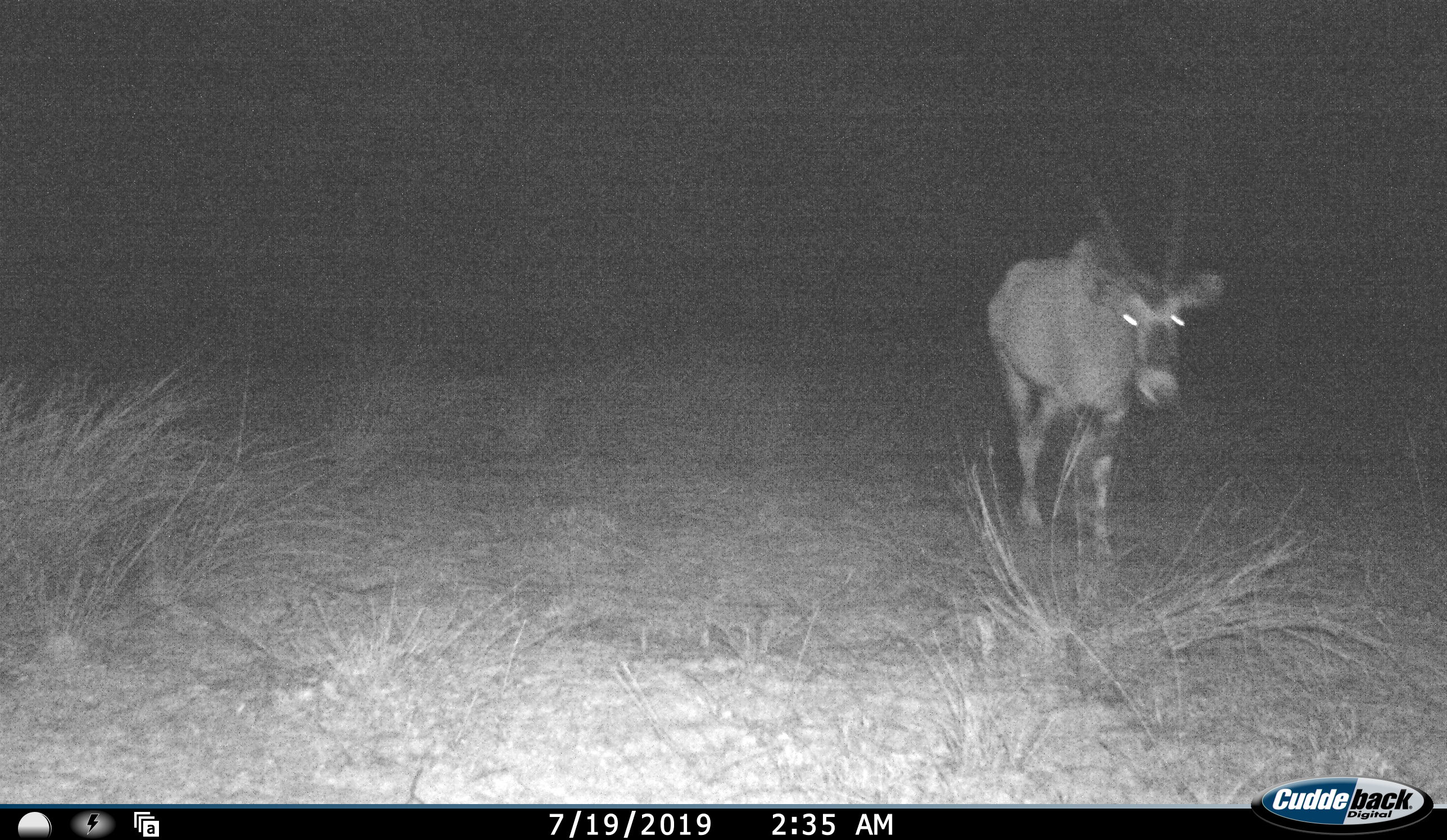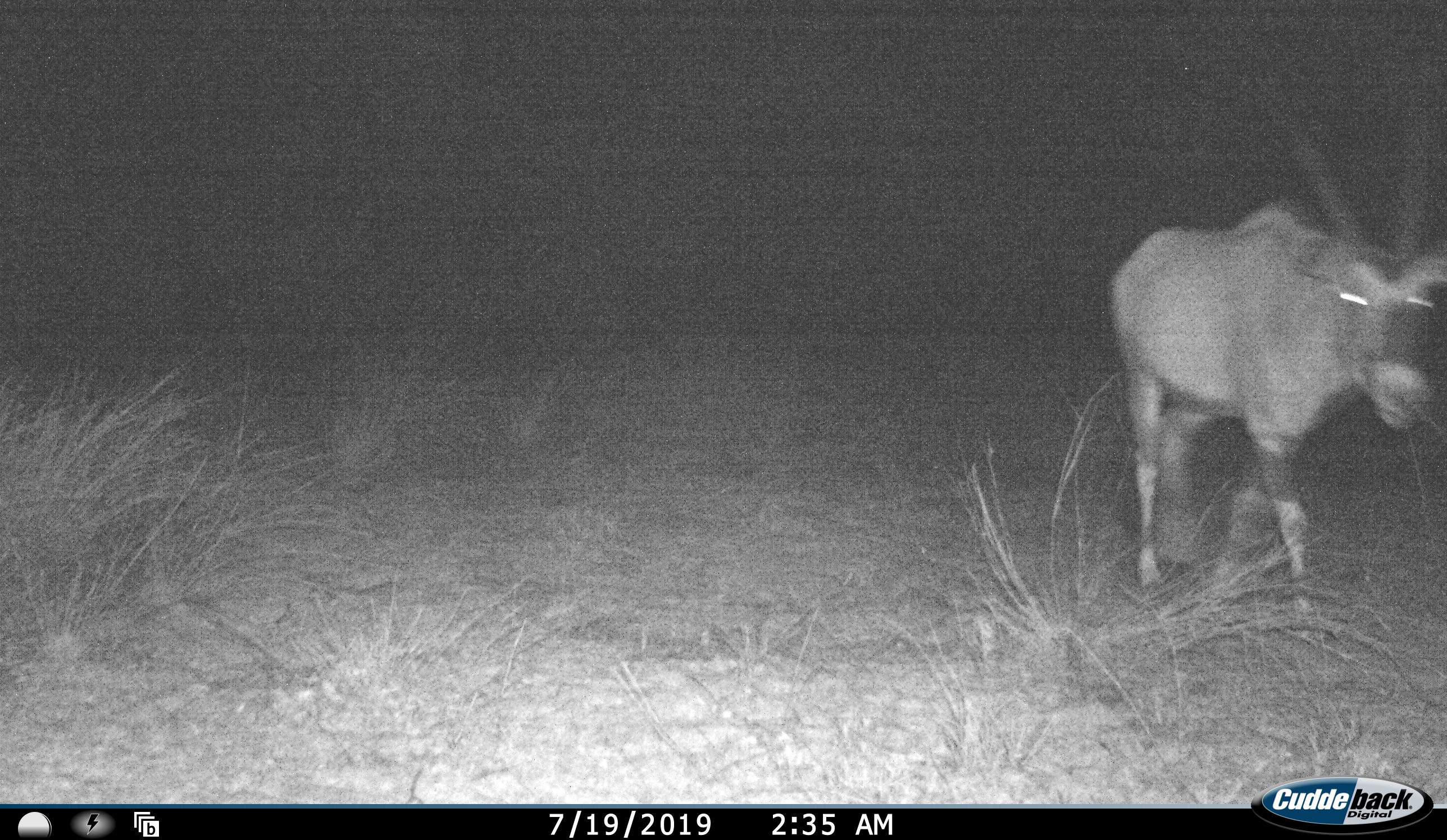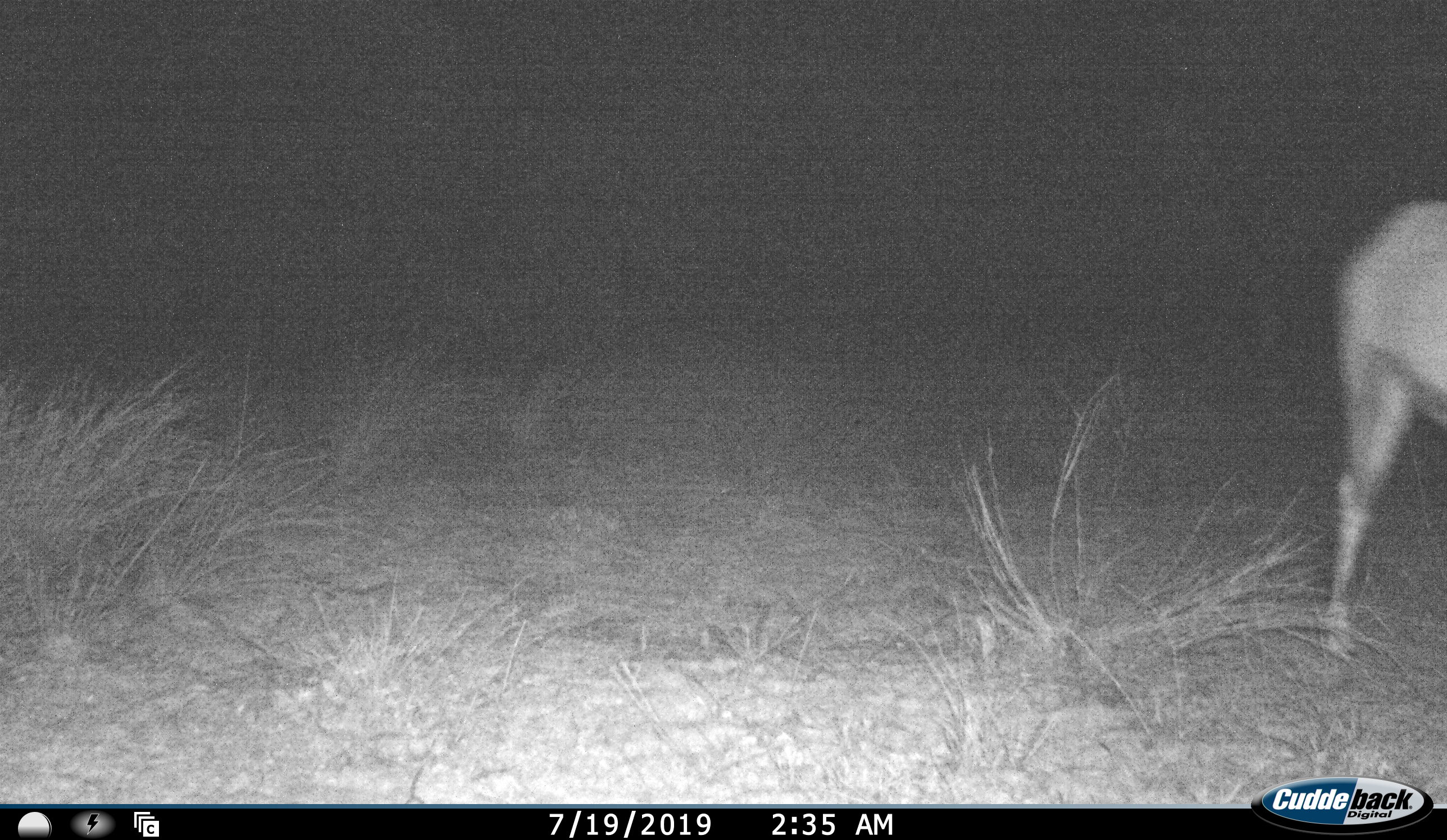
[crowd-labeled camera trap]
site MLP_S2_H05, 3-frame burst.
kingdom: Animalia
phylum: Chordata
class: Mammalia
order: Artiodactyla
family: Bovidae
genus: Oryx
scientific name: Oryx gazella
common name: gemsbok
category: oryx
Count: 1.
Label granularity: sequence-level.